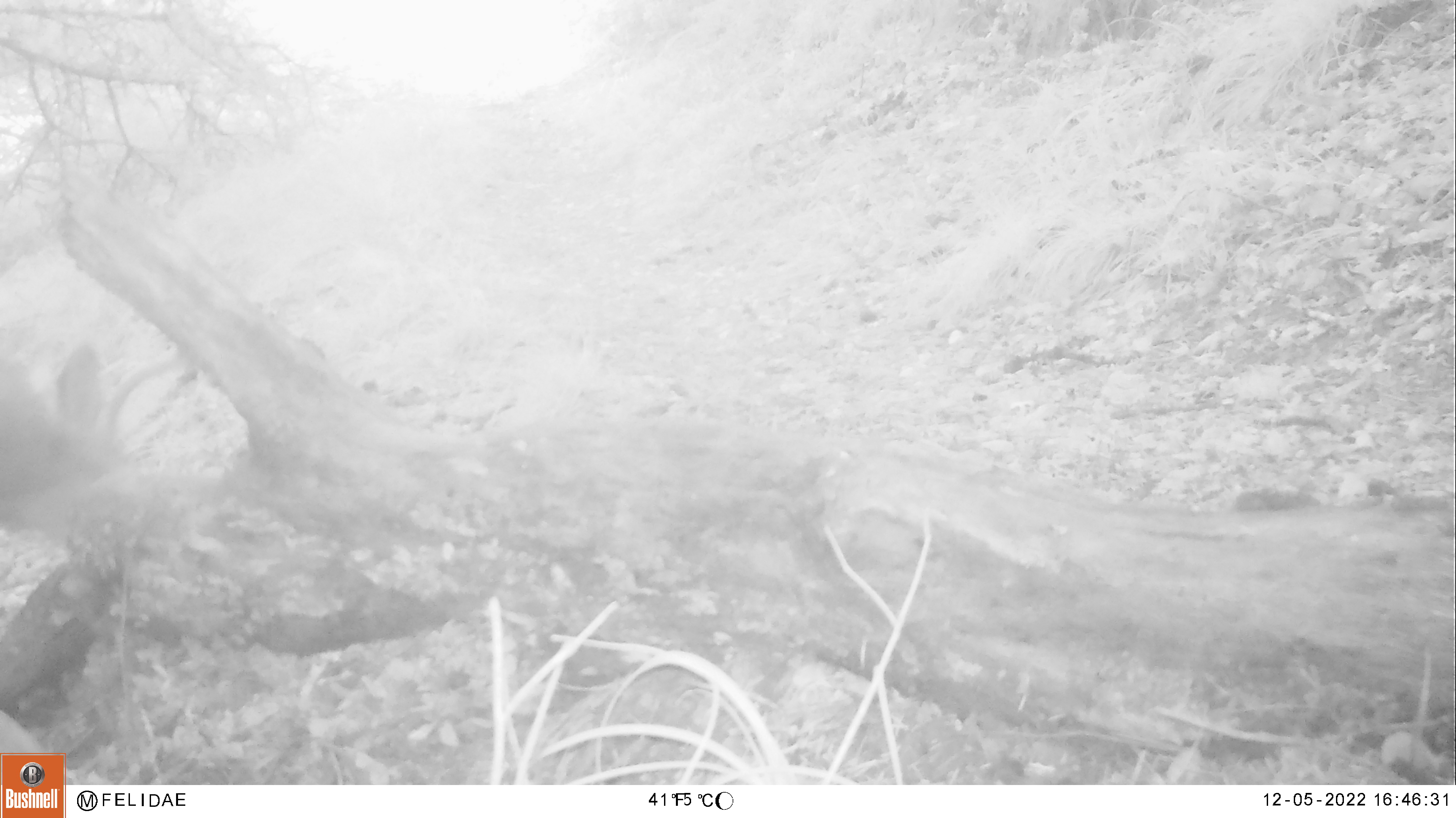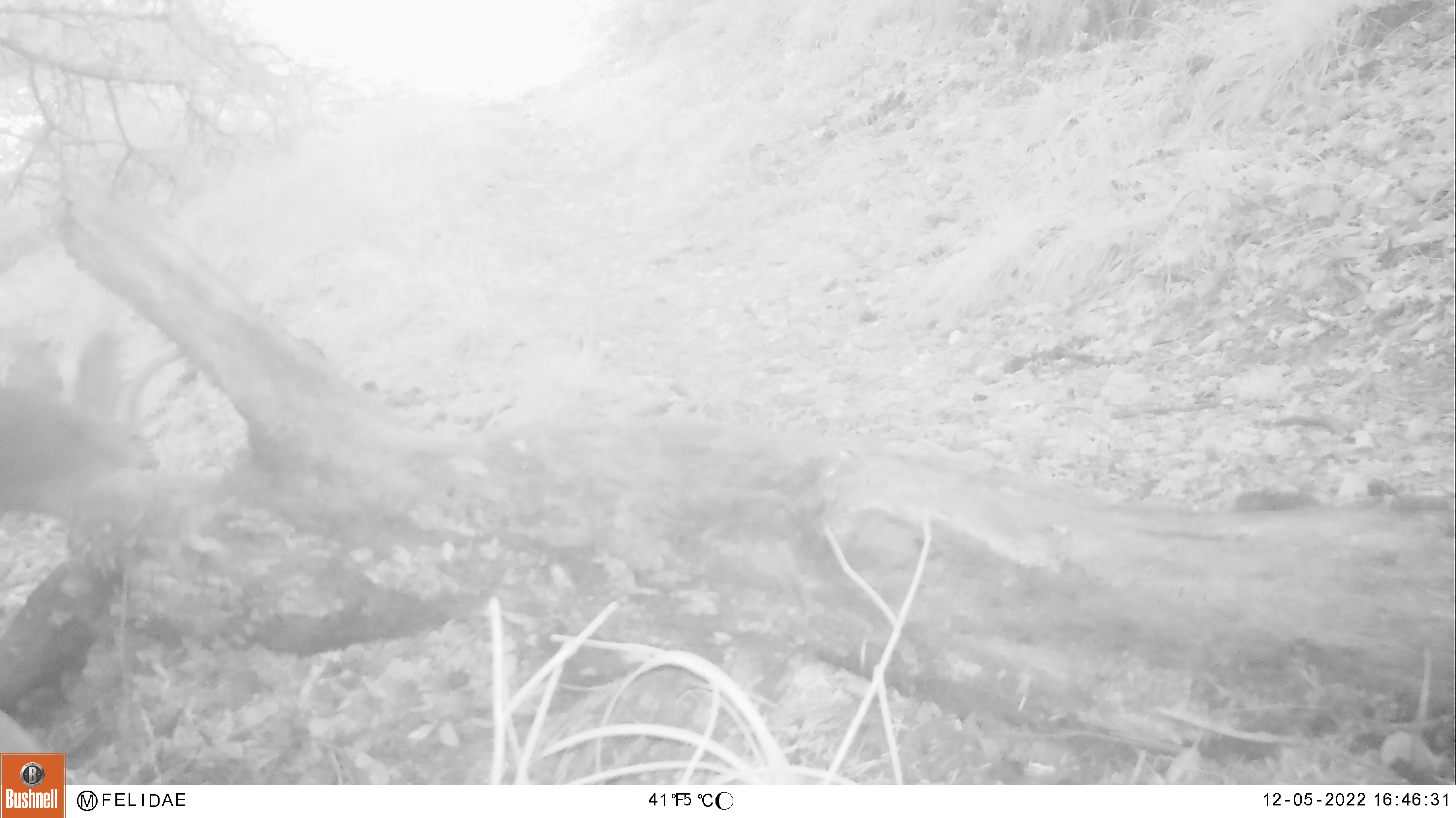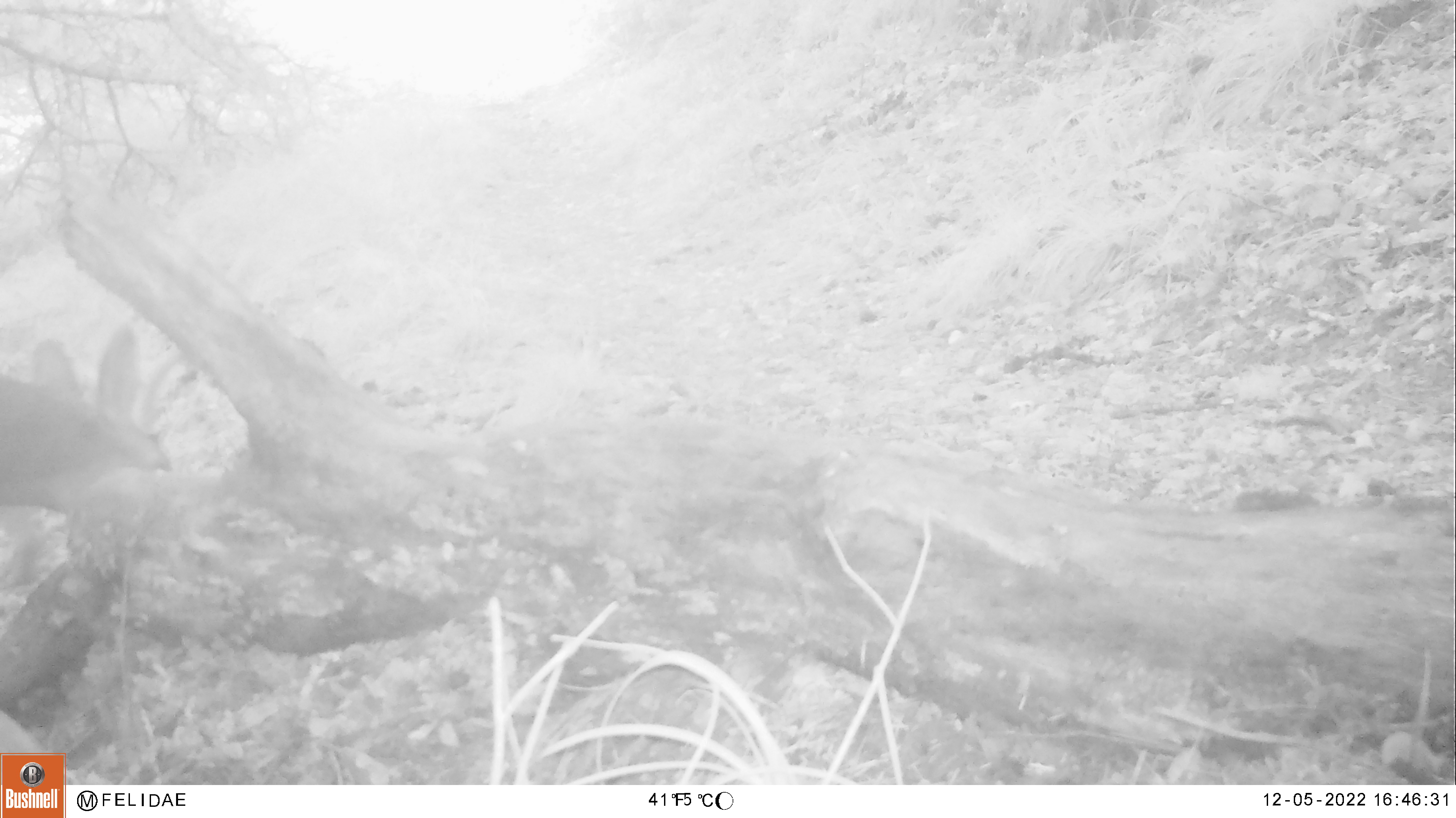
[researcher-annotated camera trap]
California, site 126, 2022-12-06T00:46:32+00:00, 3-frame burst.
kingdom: Animalia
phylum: Chordata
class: Mammalia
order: Artiodactyla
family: Cervidae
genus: Odocoileus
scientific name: Odocoileus hemionus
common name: mule deer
Mule deer (Odocoileus hemionus).